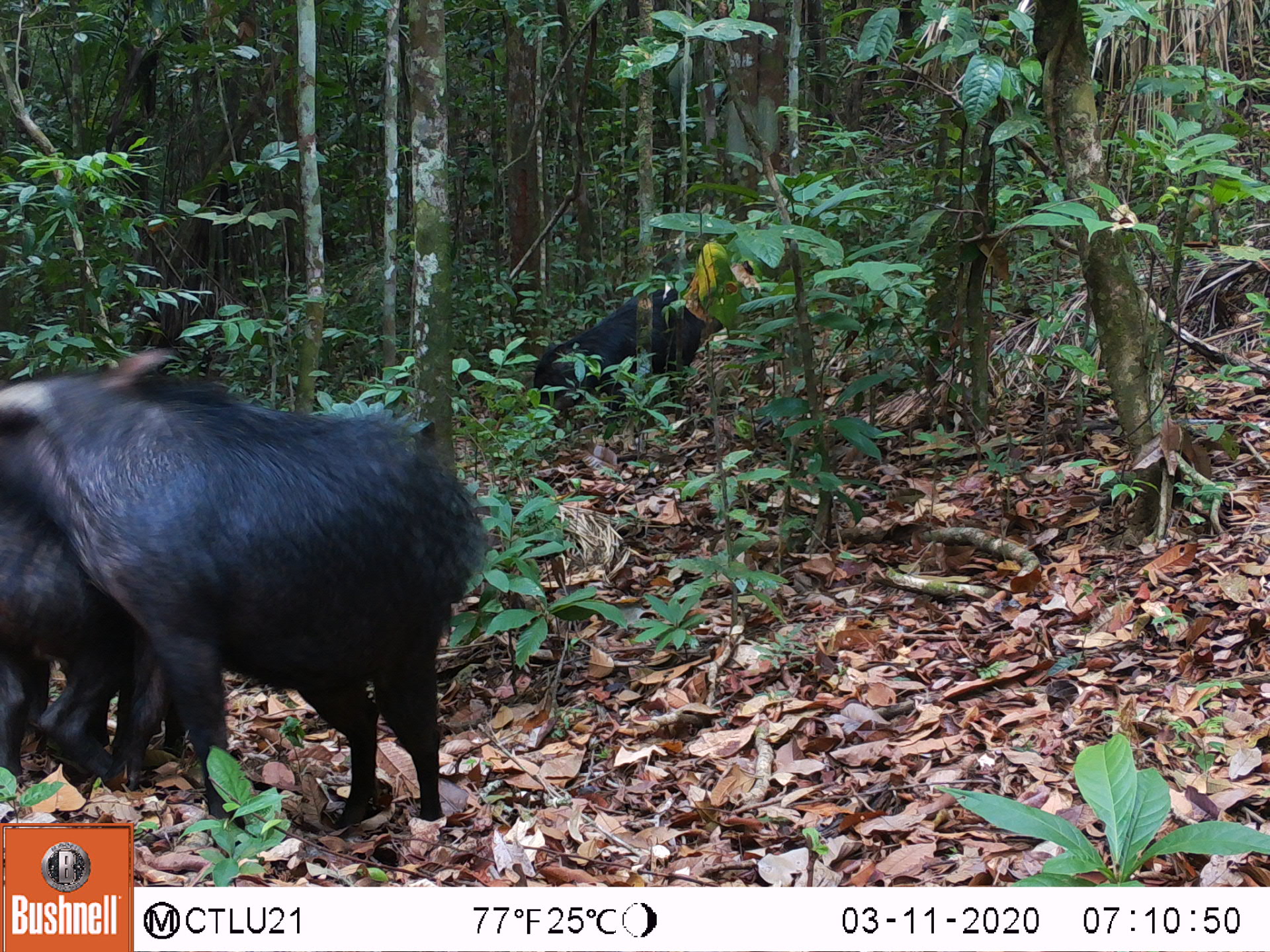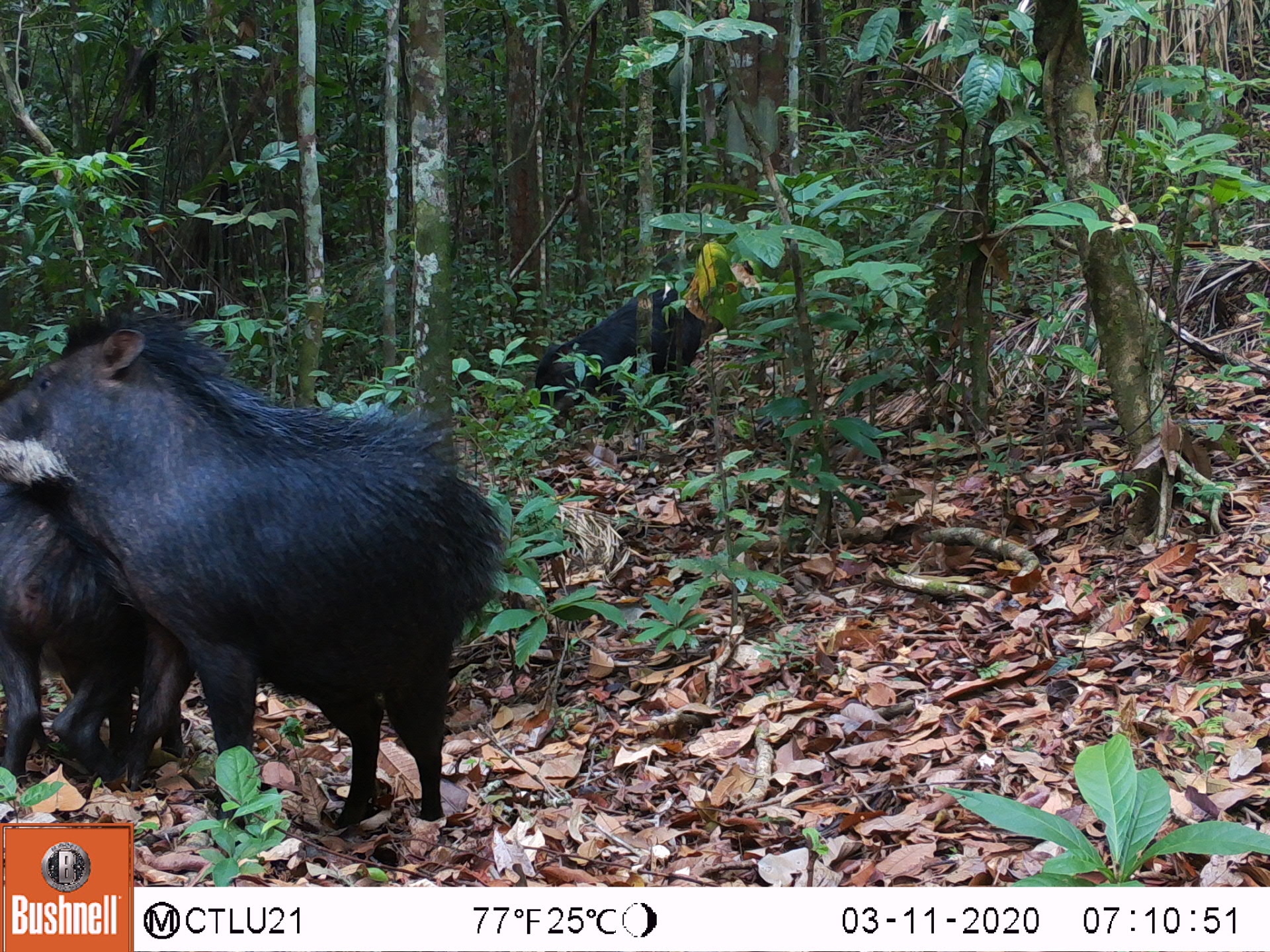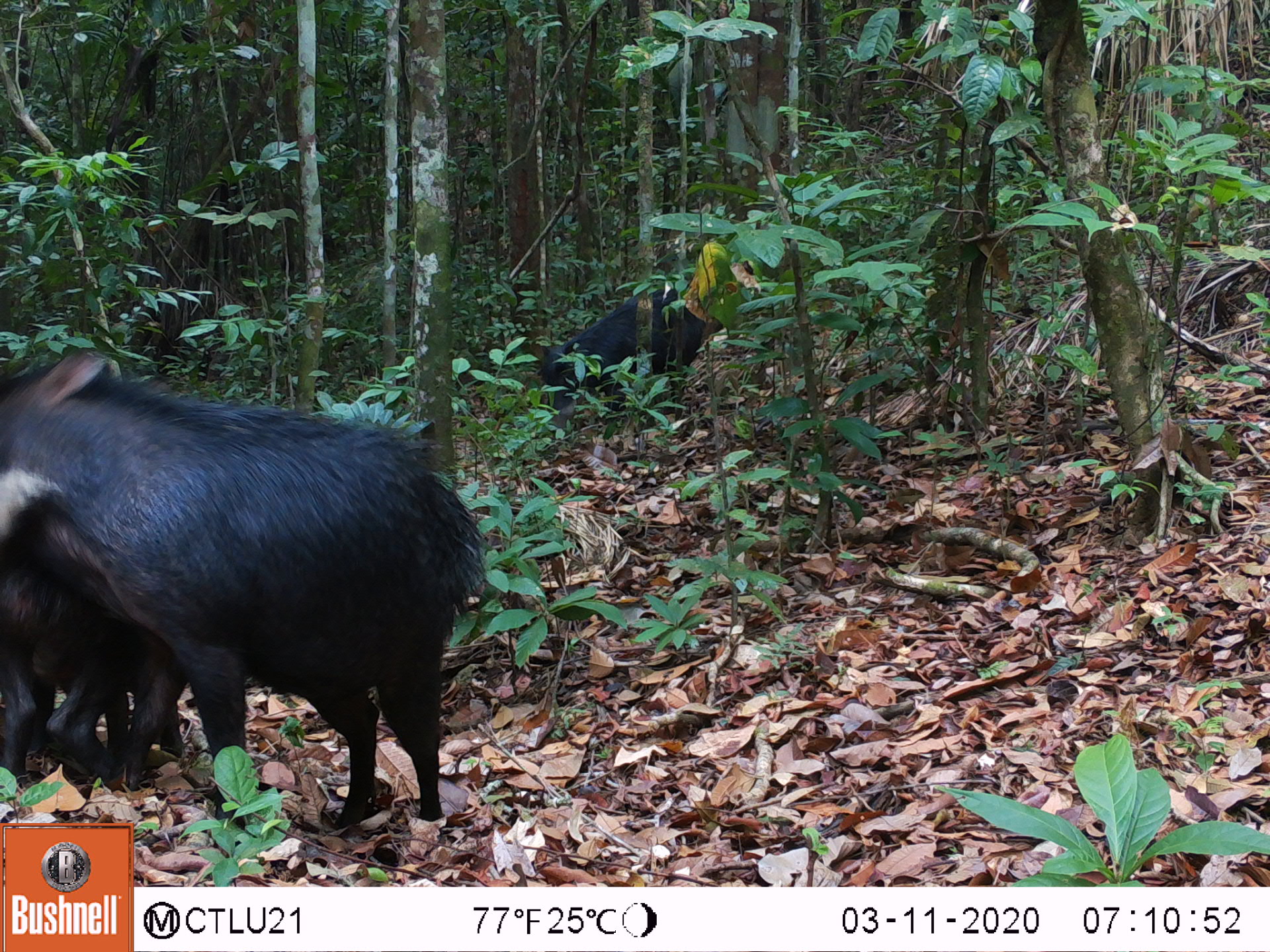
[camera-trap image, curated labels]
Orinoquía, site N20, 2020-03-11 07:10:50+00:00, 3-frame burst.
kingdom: Animalia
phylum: Chordata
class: Mammalia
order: Artiodactyla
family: Tayassuidae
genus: Tayassu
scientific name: Tayassu pecari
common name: white-lipped peccary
White-lipped peccary (Tayassu pecari).